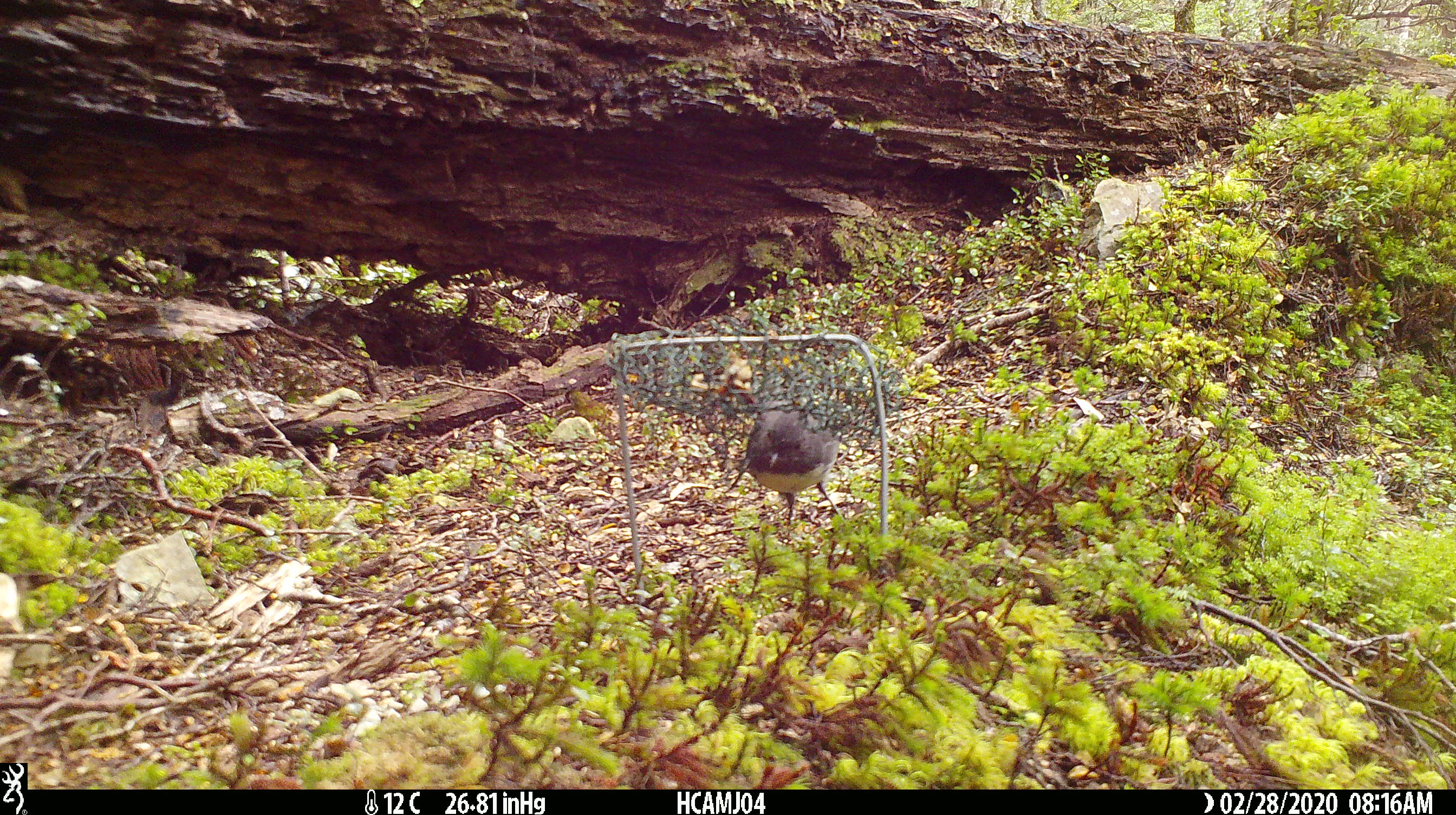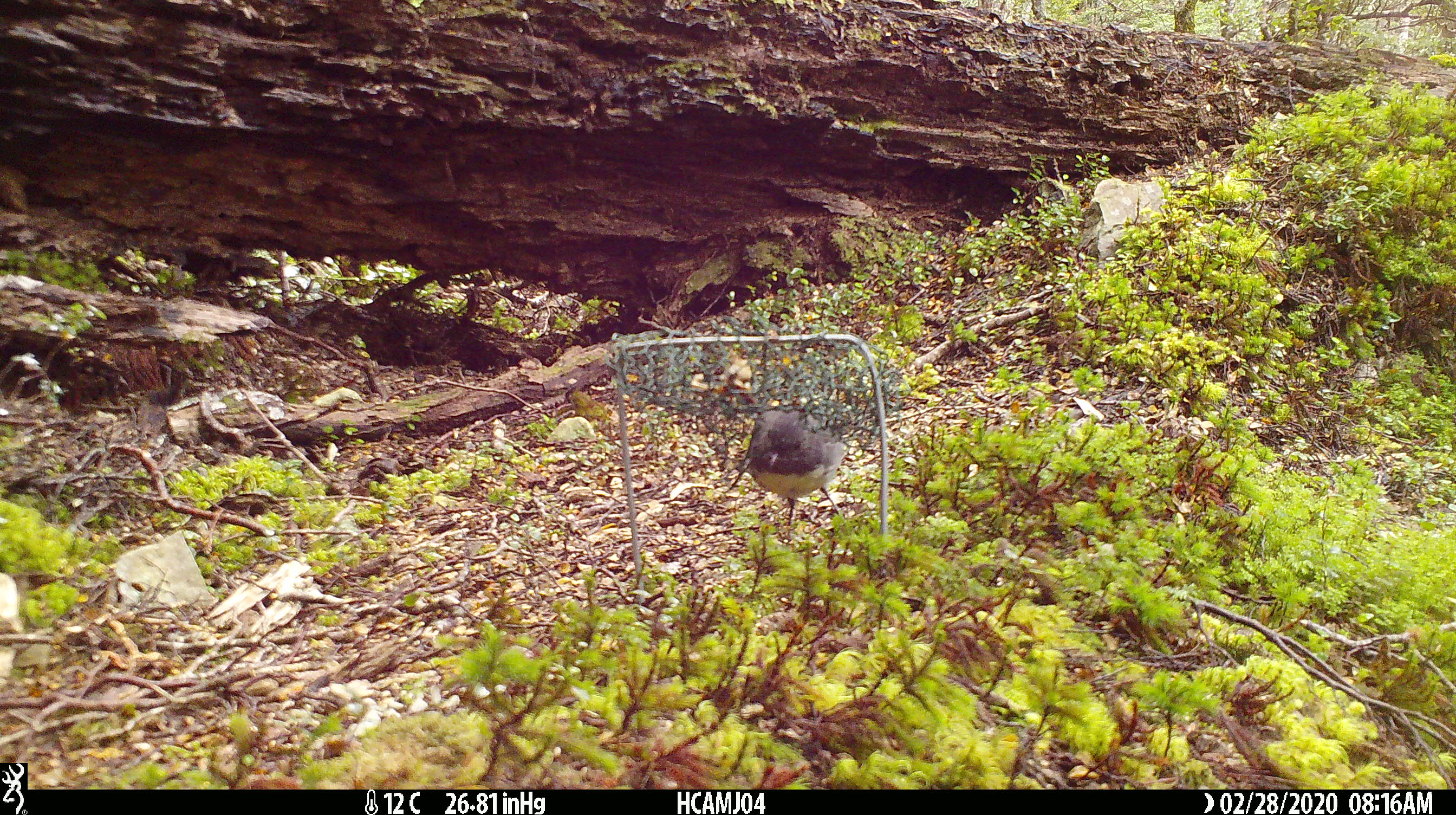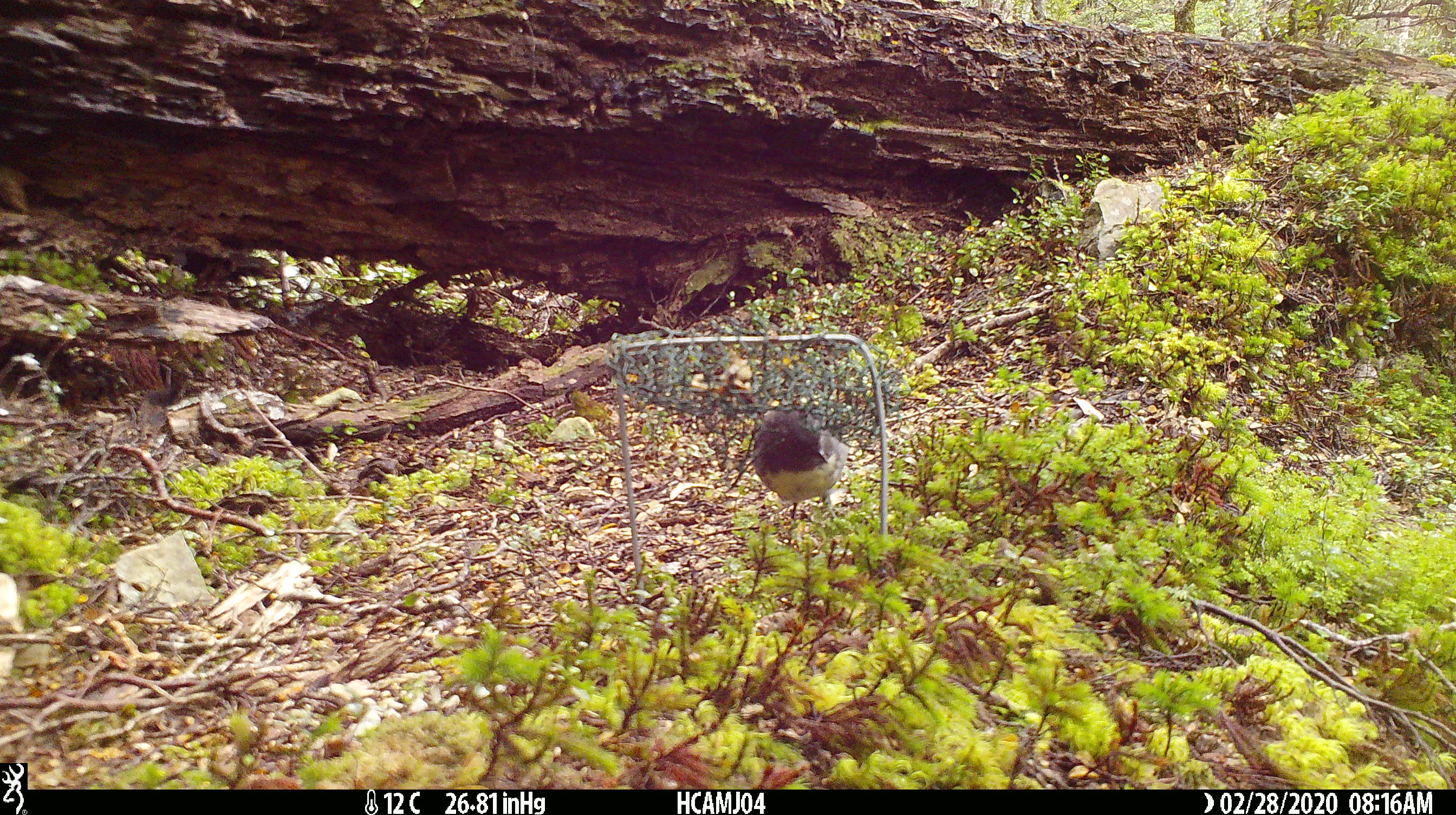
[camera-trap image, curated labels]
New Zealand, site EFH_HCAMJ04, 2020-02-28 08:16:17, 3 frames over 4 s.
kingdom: Animalia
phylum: Chordata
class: Aves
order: Passeriformes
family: Petroicidae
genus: Petroica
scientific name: Petroica australis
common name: new zealand robin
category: robin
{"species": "robin (new zealand robin) (Petroica australis)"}